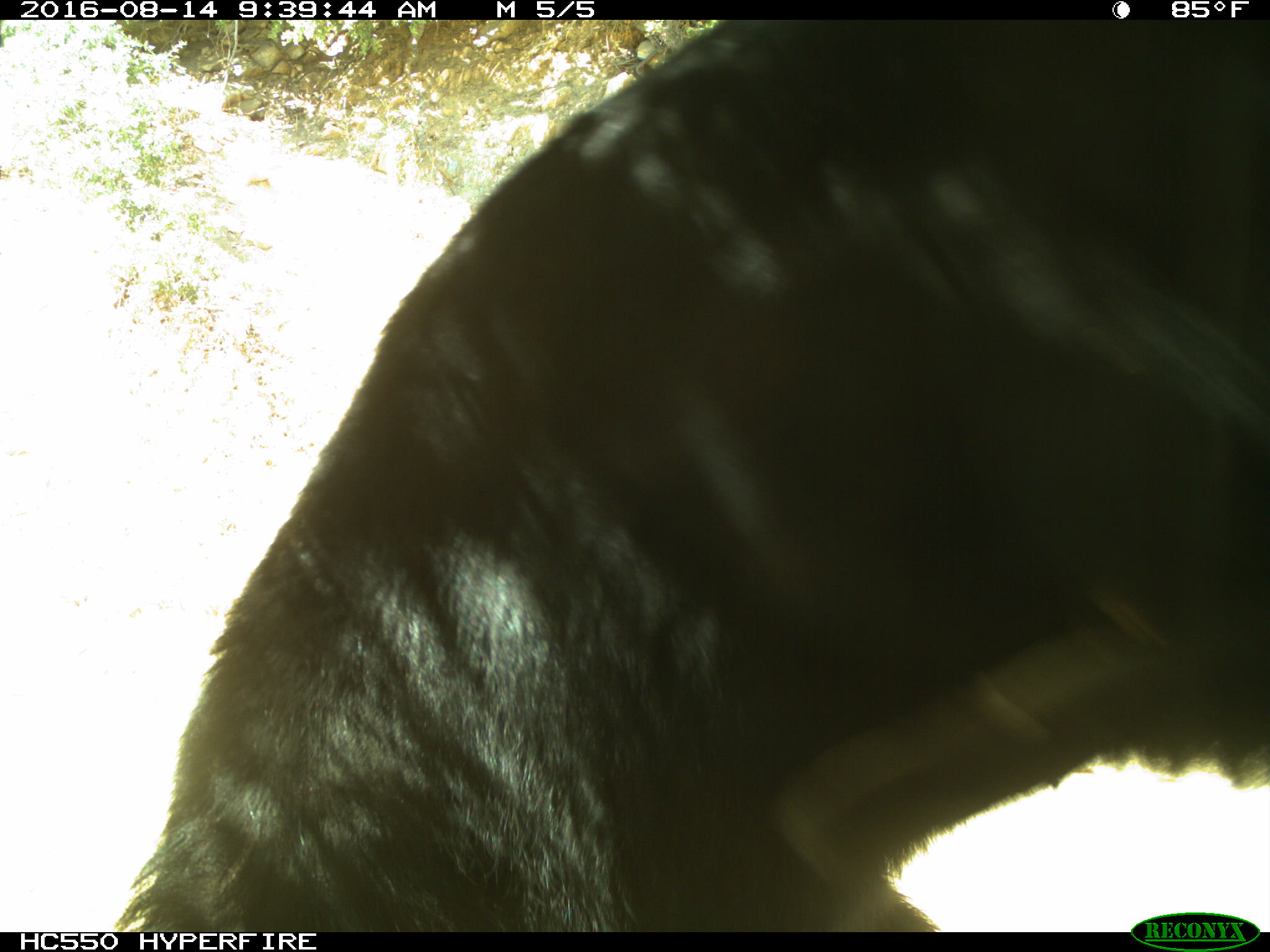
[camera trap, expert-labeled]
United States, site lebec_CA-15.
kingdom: Animalia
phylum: Chordata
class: Mammalia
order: Carnivora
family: Ursidae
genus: Ursus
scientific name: Ursus americanus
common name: american black bear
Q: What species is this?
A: Ursus americanus (american black bear).